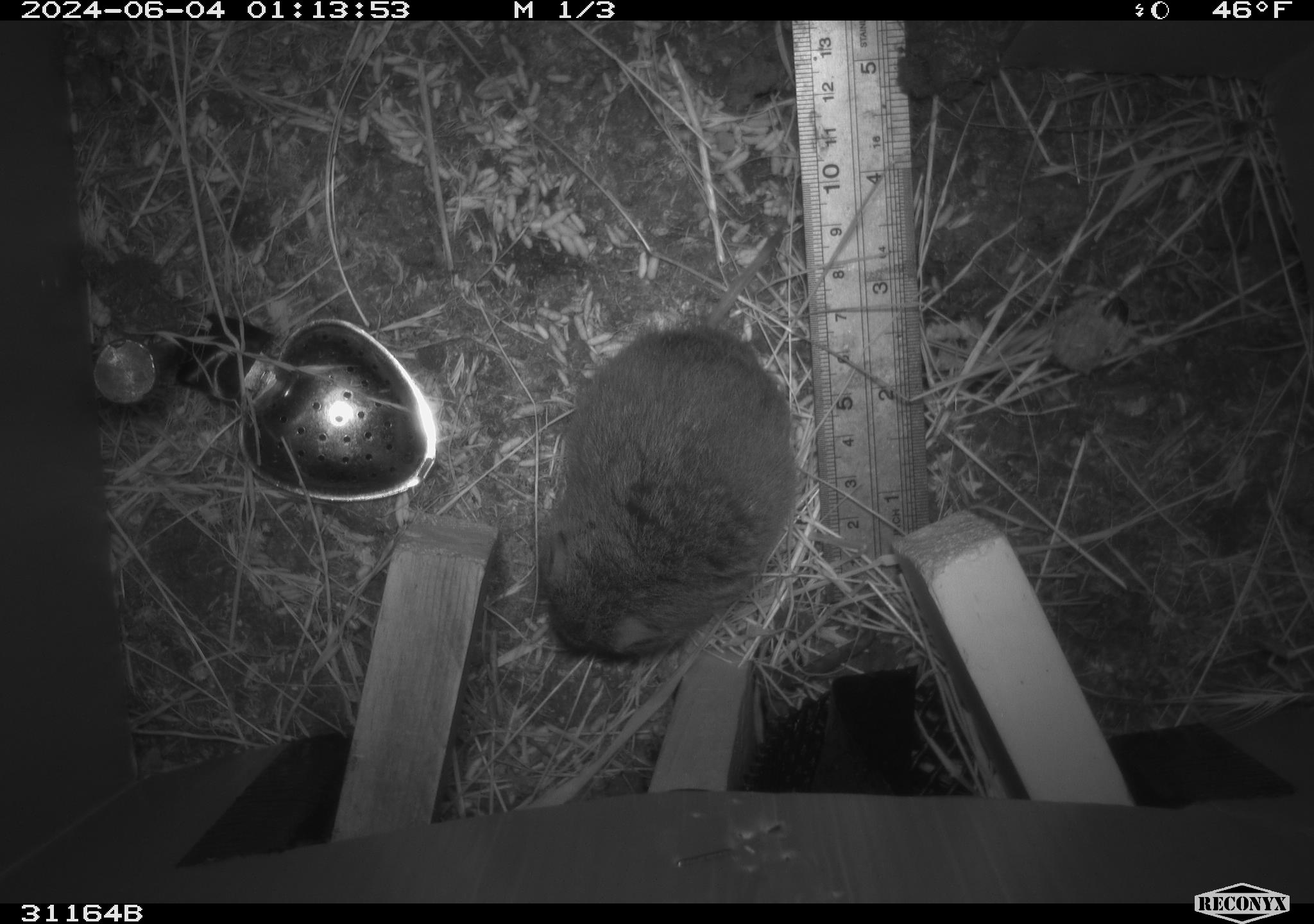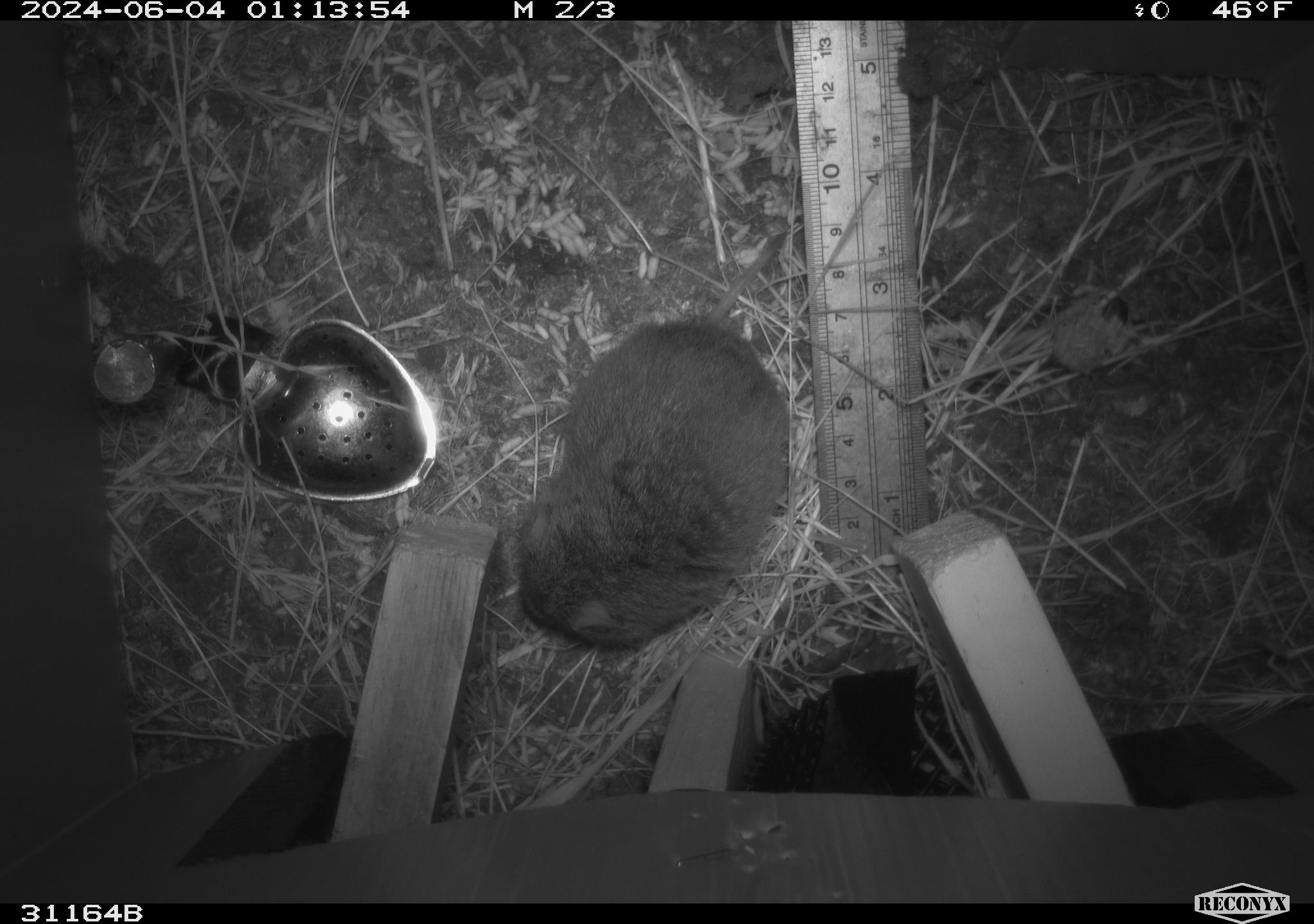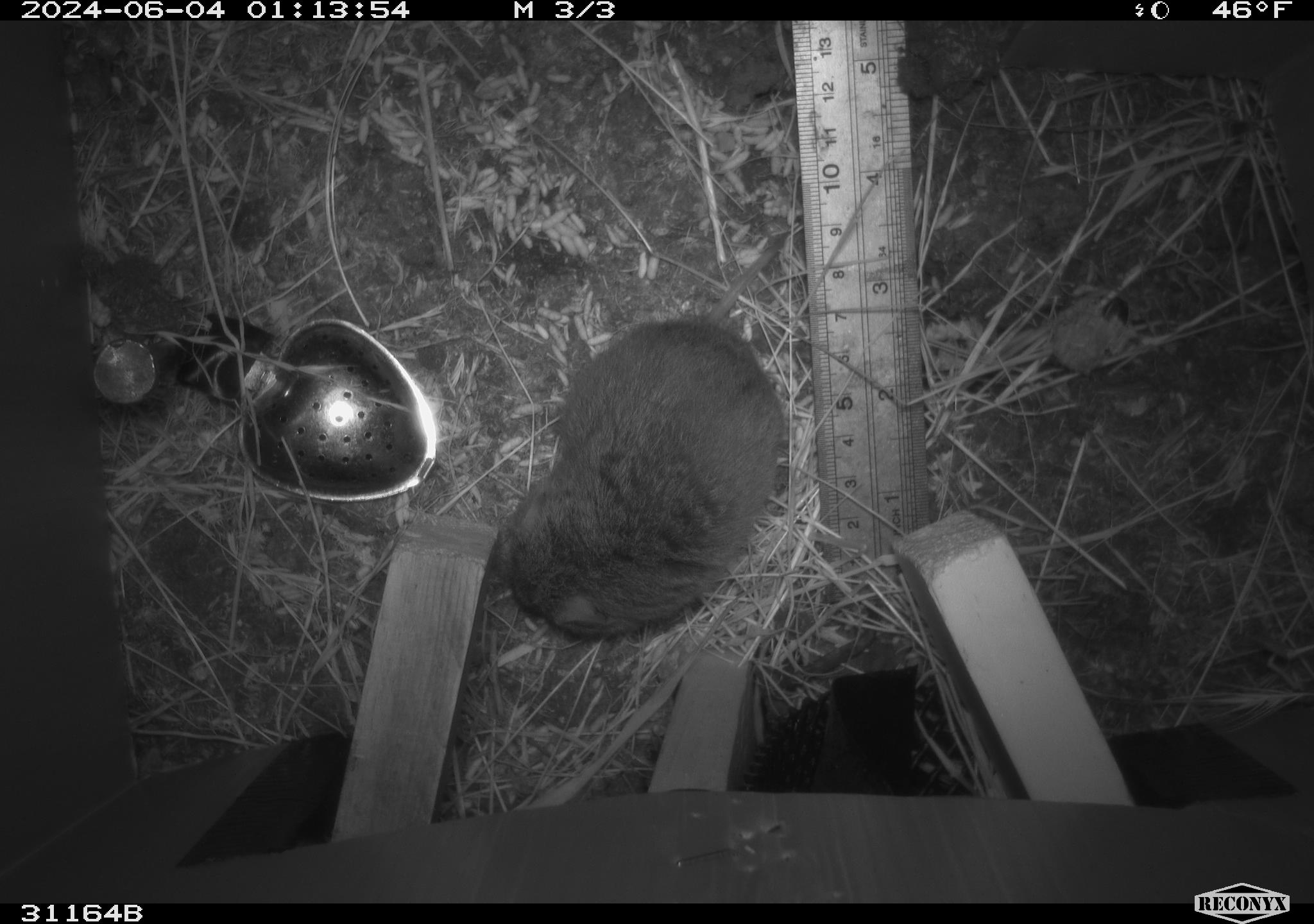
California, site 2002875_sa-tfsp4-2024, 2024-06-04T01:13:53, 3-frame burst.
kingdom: Animalia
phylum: Chordata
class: Mammalia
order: Rodentia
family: Cricetidae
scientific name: Arvicolinae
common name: voles, lemmings, and muskrats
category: arvicolinae subfamily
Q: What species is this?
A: Arvicolinae subfamily (voles, lemmings, and muskrats) (Arvicolinae).